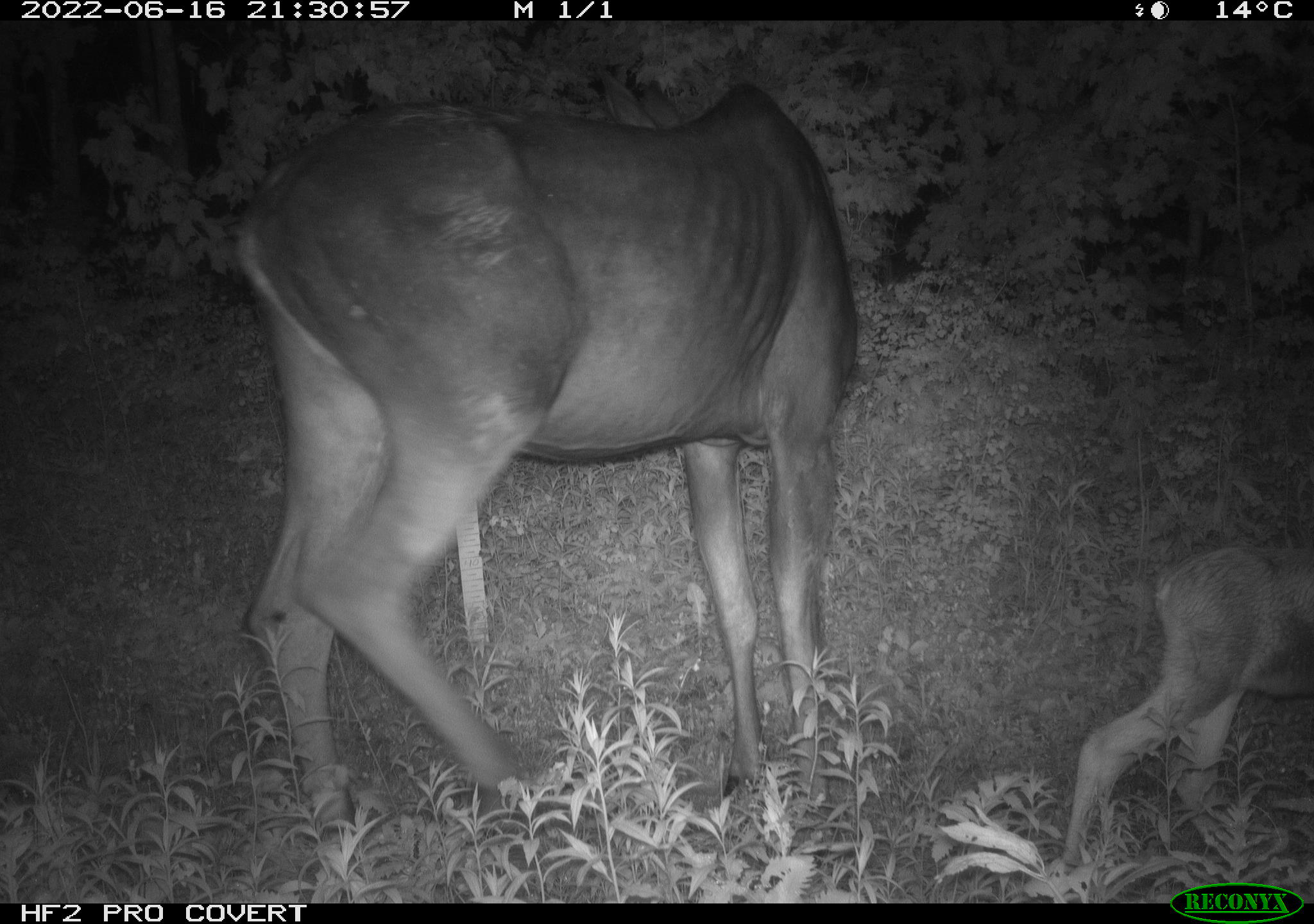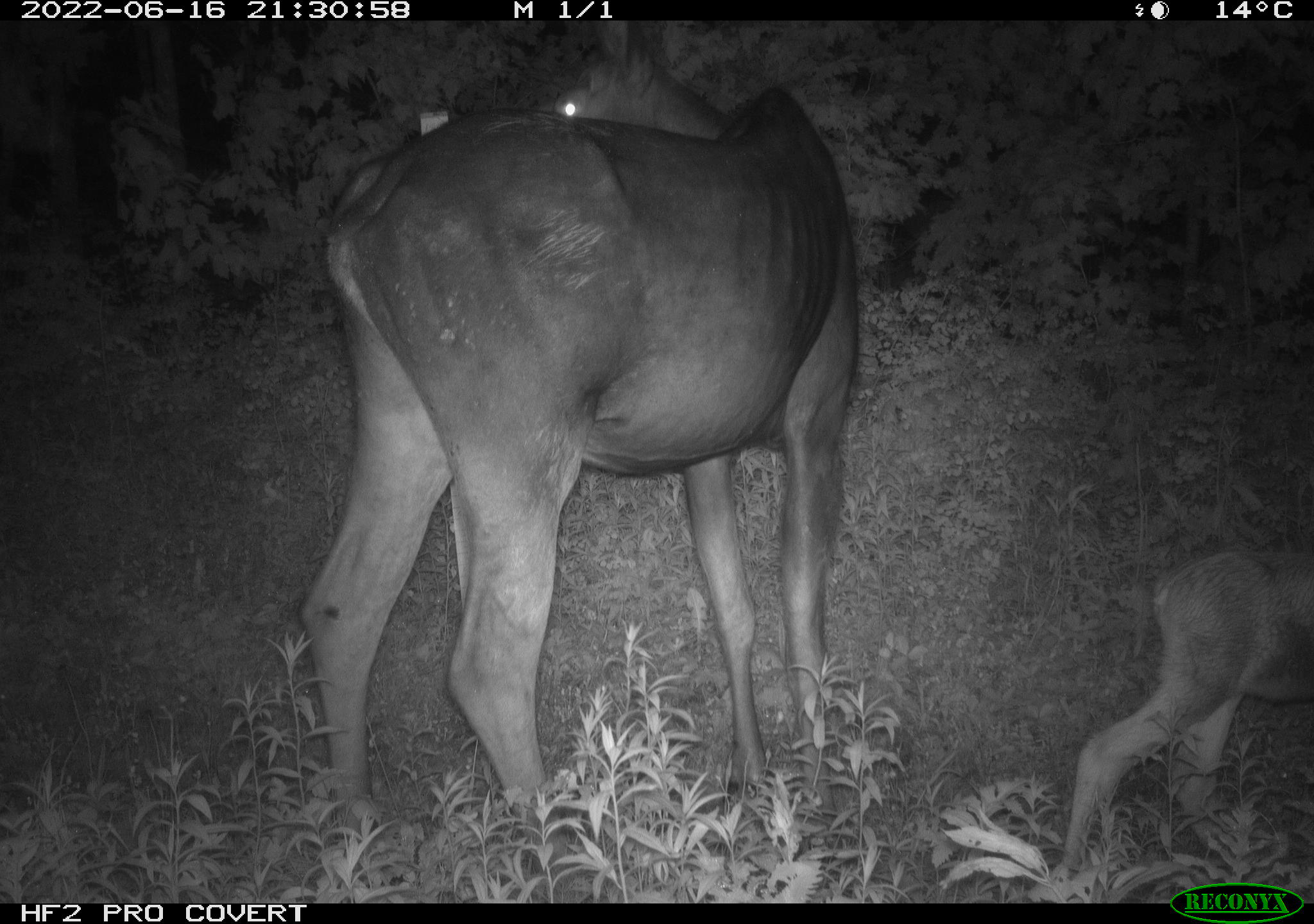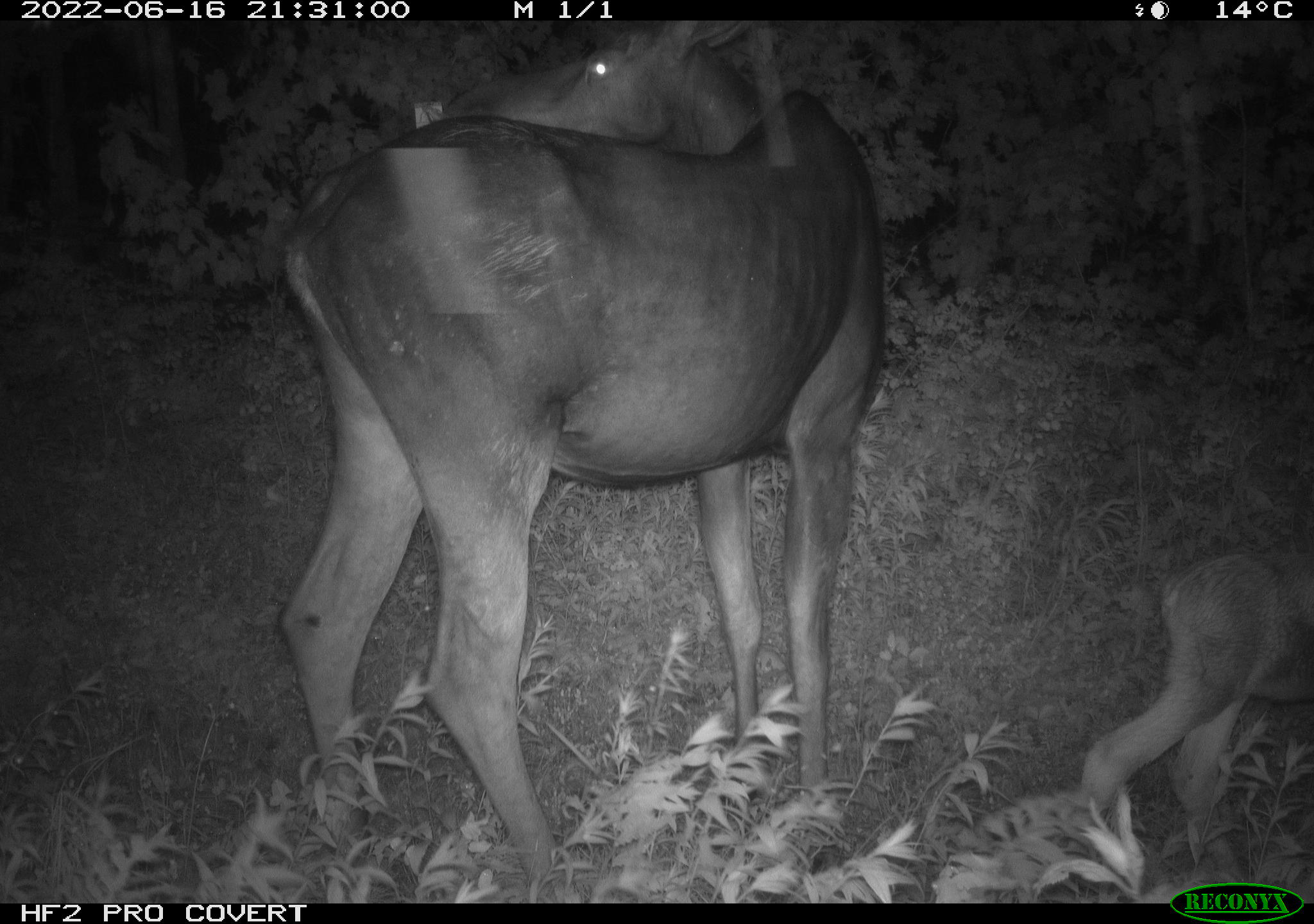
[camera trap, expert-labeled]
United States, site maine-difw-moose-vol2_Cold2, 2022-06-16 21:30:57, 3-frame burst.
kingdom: Animalia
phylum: Chordata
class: Mammalia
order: Artiodactyla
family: Cervidae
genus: Alces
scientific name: Alces alces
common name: moose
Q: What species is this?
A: Moose (Alces alces).